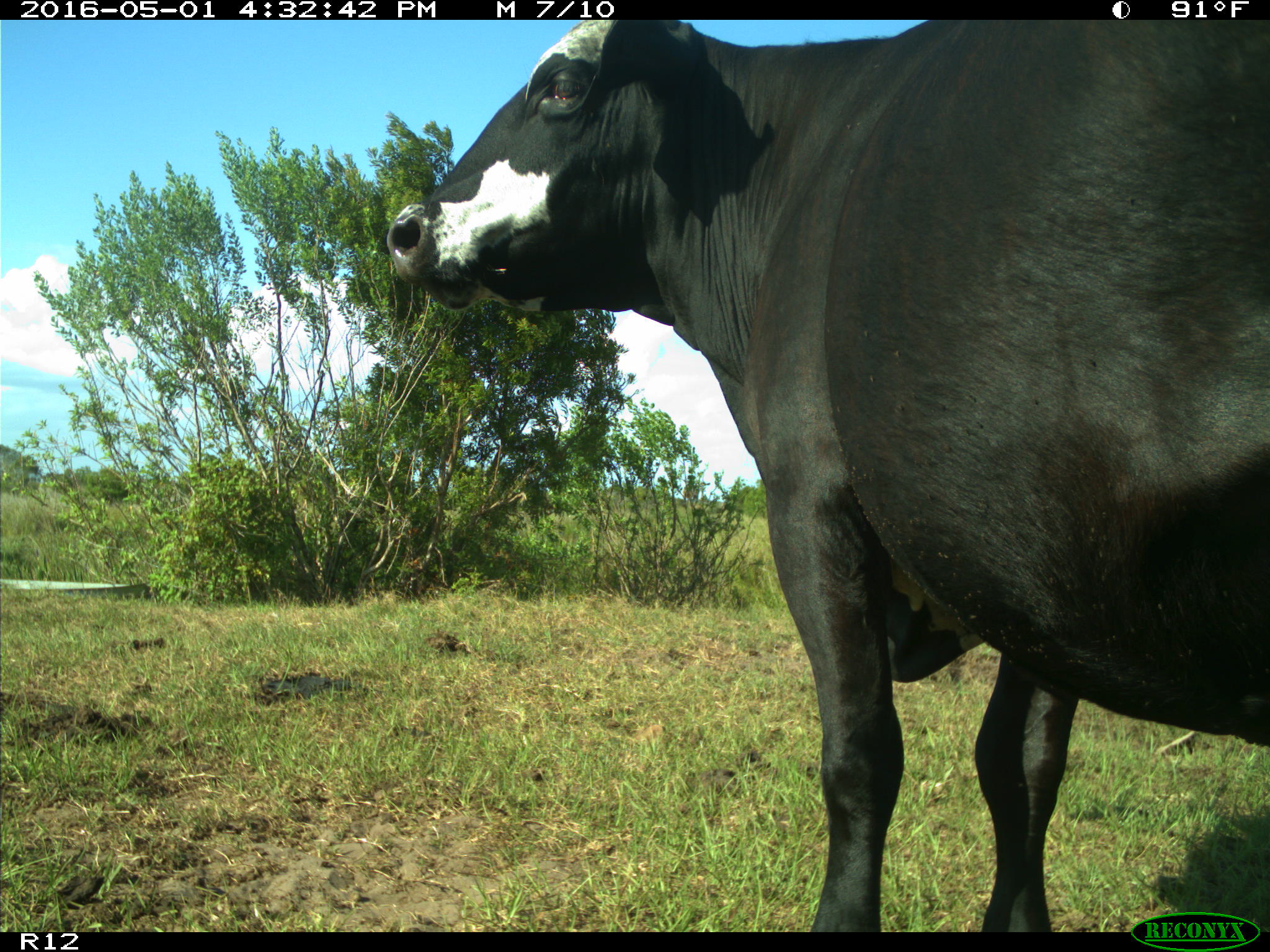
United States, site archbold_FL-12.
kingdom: Animalia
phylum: Chordata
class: Mammalia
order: Artiodactyla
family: Bovidae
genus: Bos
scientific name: Bos taurus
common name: domestic cow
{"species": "Bos taurus (domestic cow)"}